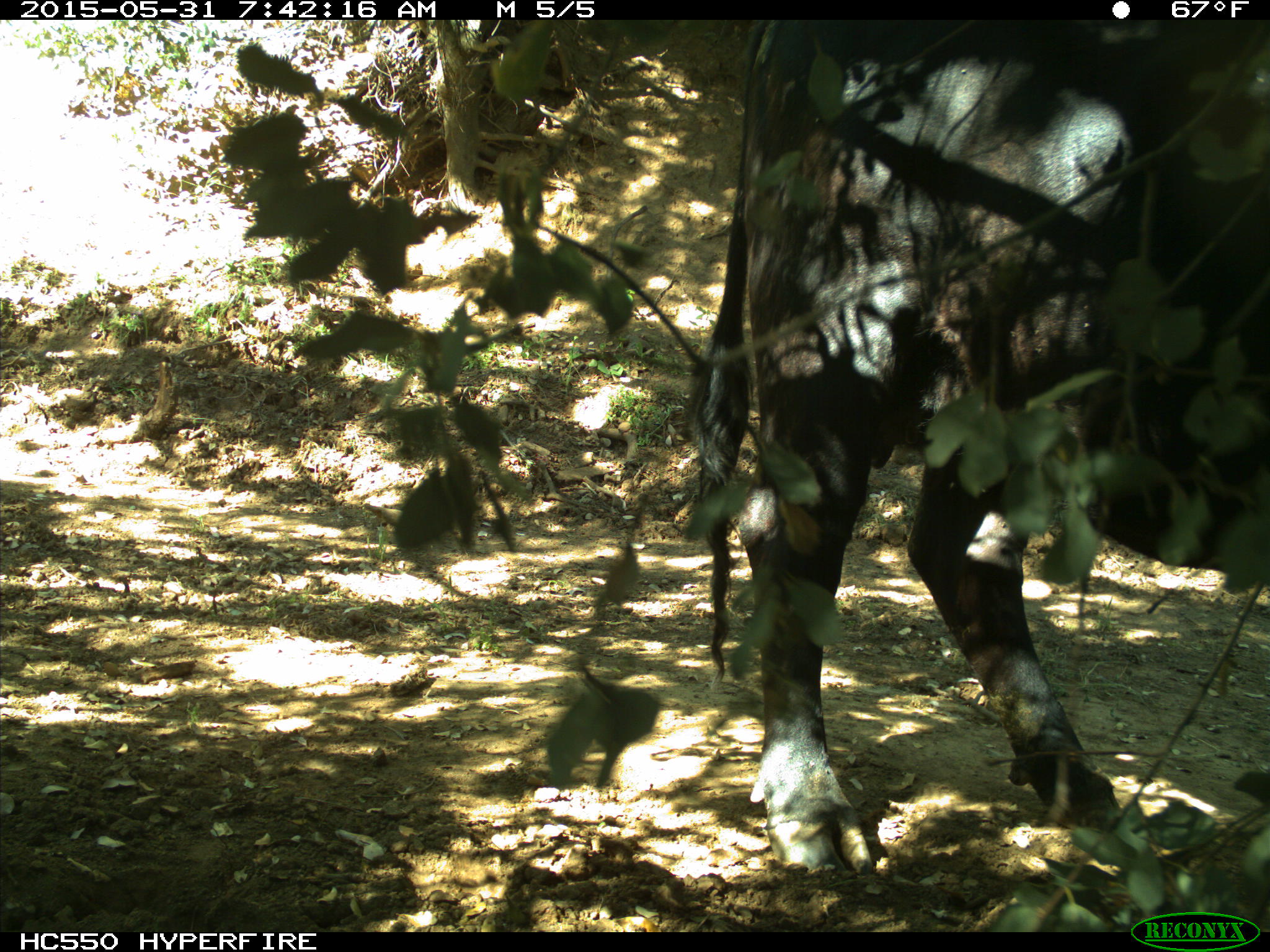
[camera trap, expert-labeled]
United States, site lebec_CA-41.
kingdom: Animalia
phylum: Chordata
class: Mammalia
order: Artiodactyla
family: Bovidae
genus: Bos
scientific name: Bos taurus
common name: domestic cow